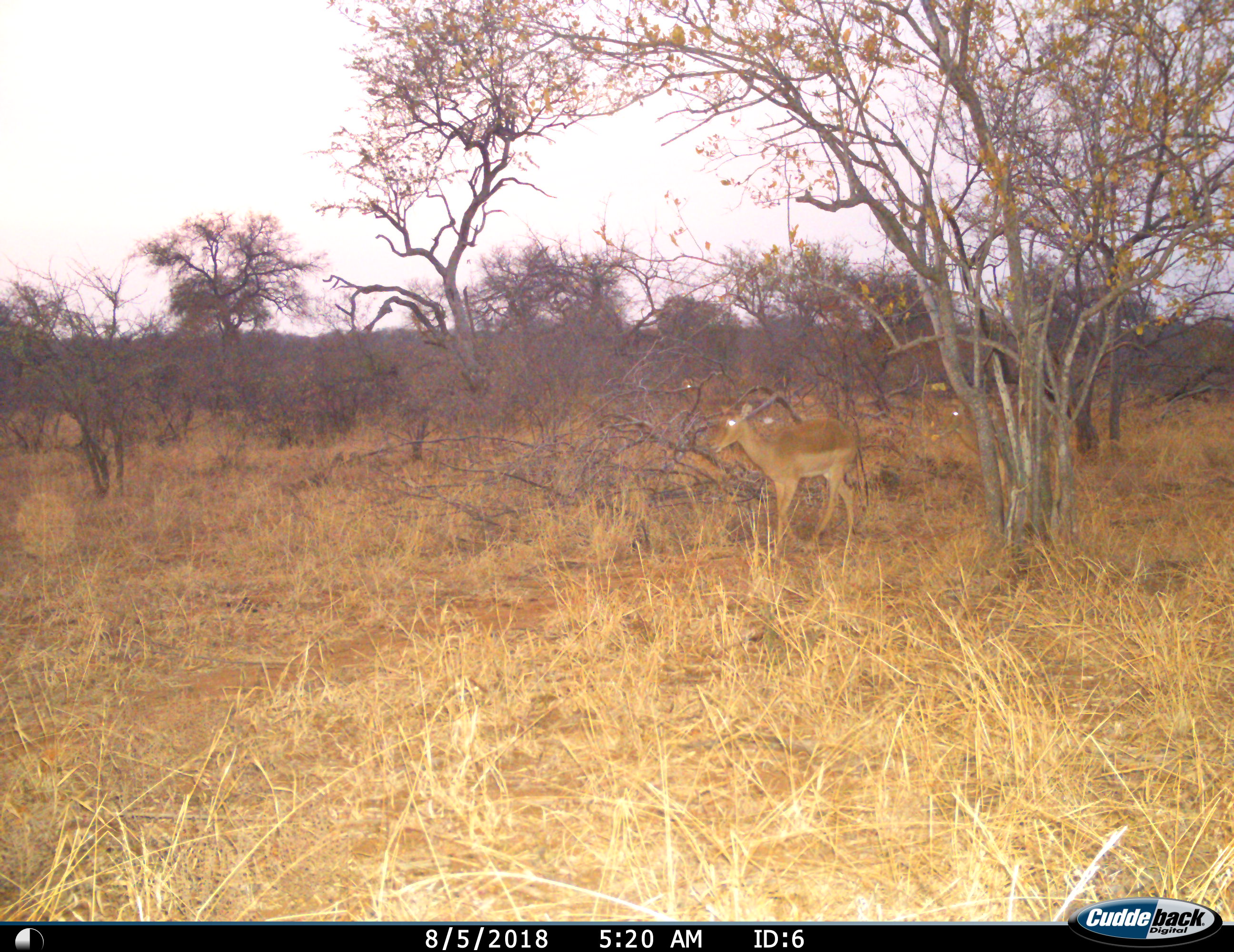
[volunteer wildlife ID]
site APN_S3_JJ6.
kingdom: Animalia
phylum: Chordata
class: Mammalia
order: Artiodactyla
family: Bovidae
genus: Aepyceros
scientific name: Aepyceros melampus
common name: impala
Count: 1.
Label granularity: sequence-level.